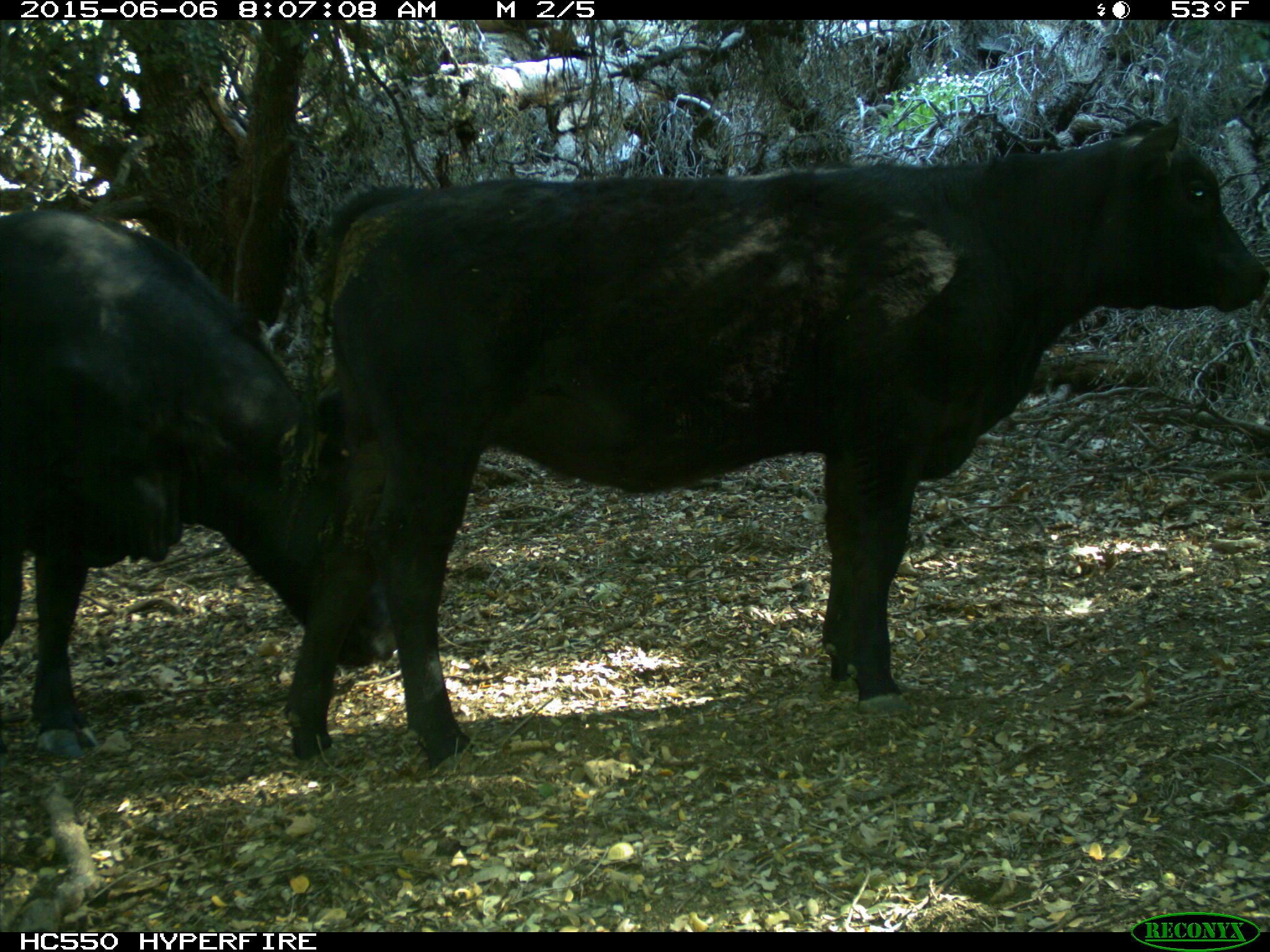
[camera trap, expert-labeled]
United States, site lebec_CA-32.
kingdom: Animalia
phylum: Chordata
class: Mammalia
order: Artiodactyla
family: Bovidae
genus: Bos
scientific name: Bos taurus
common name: domestic cow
Bos taurus (domestic cow).